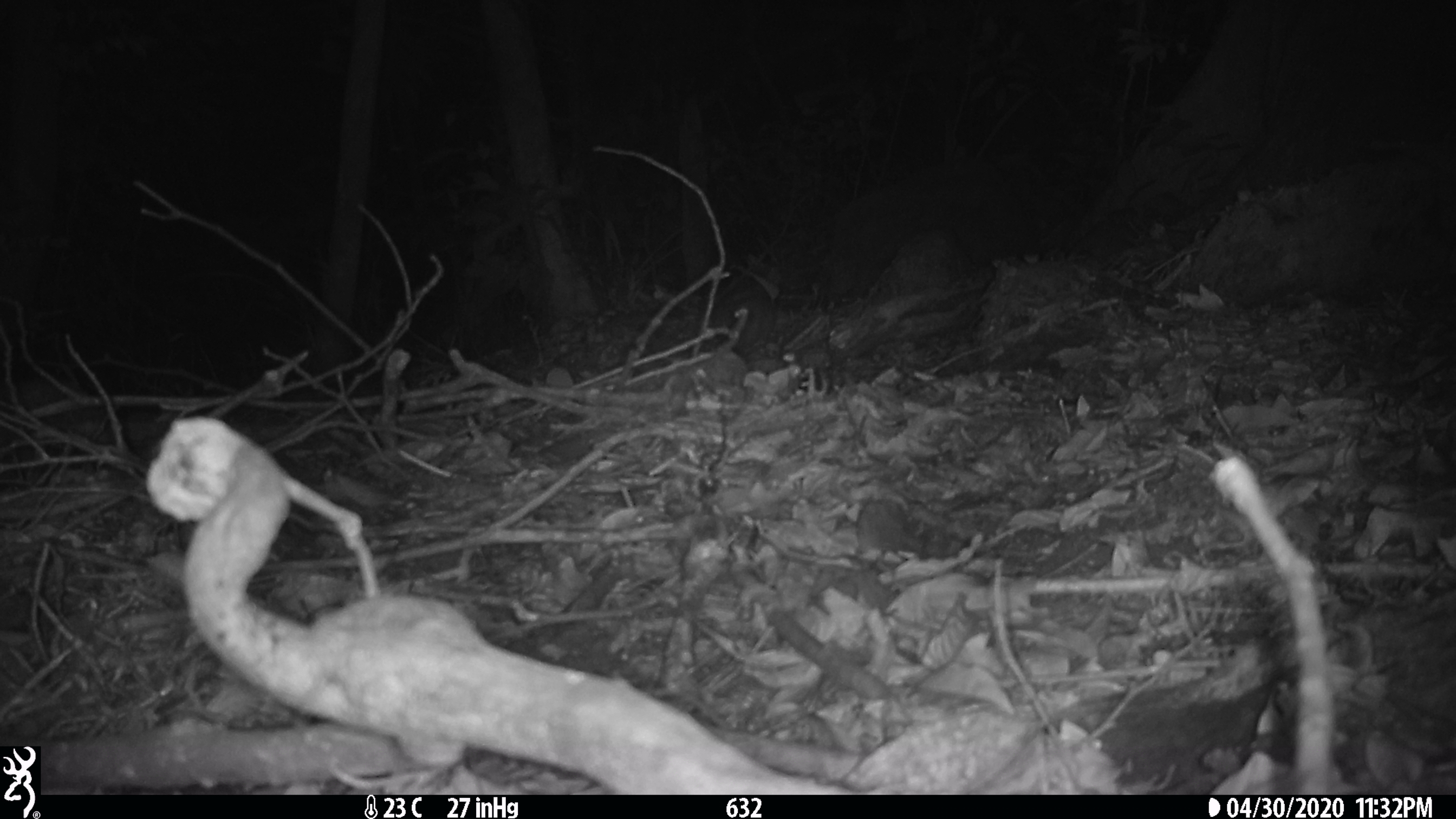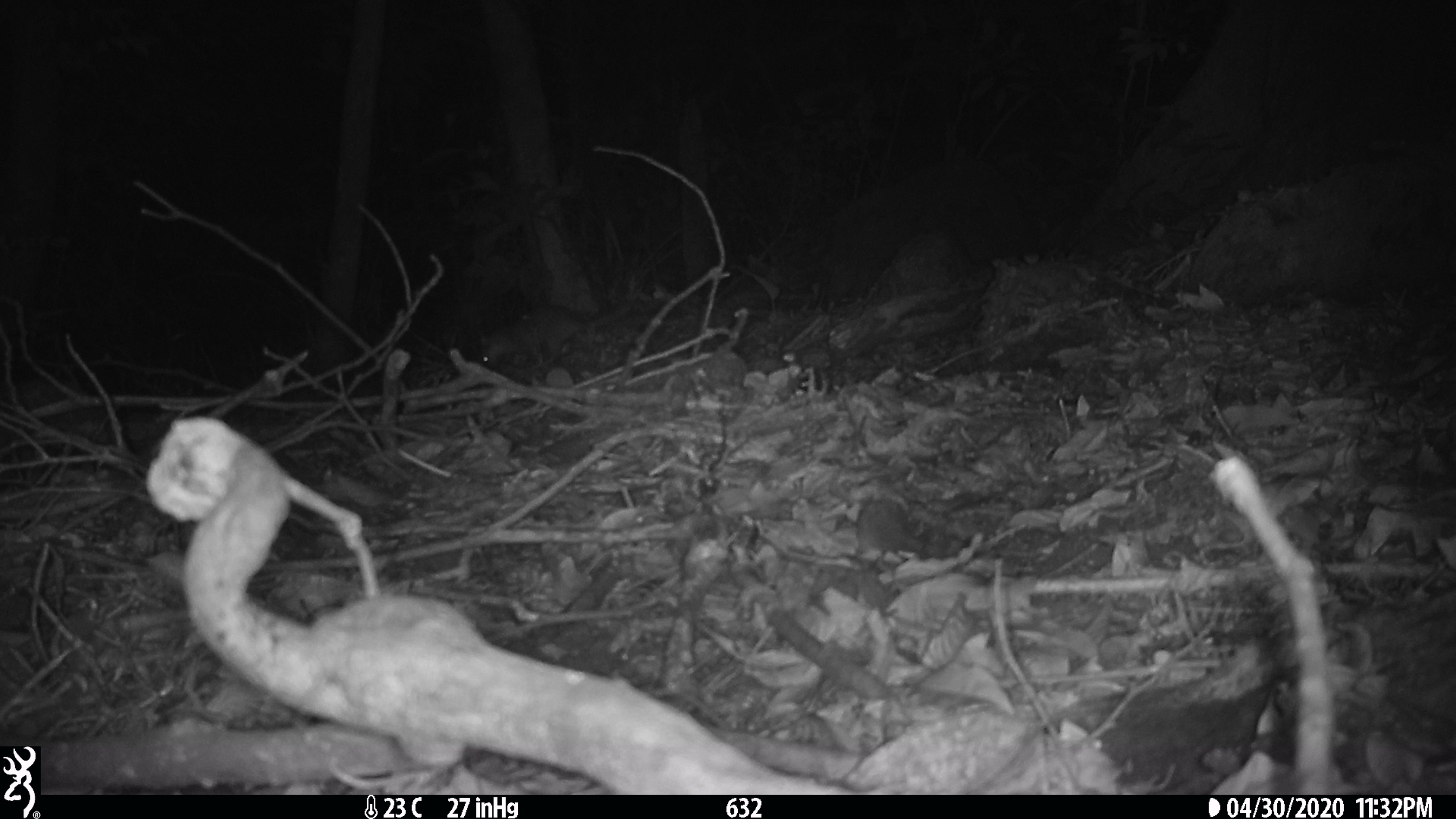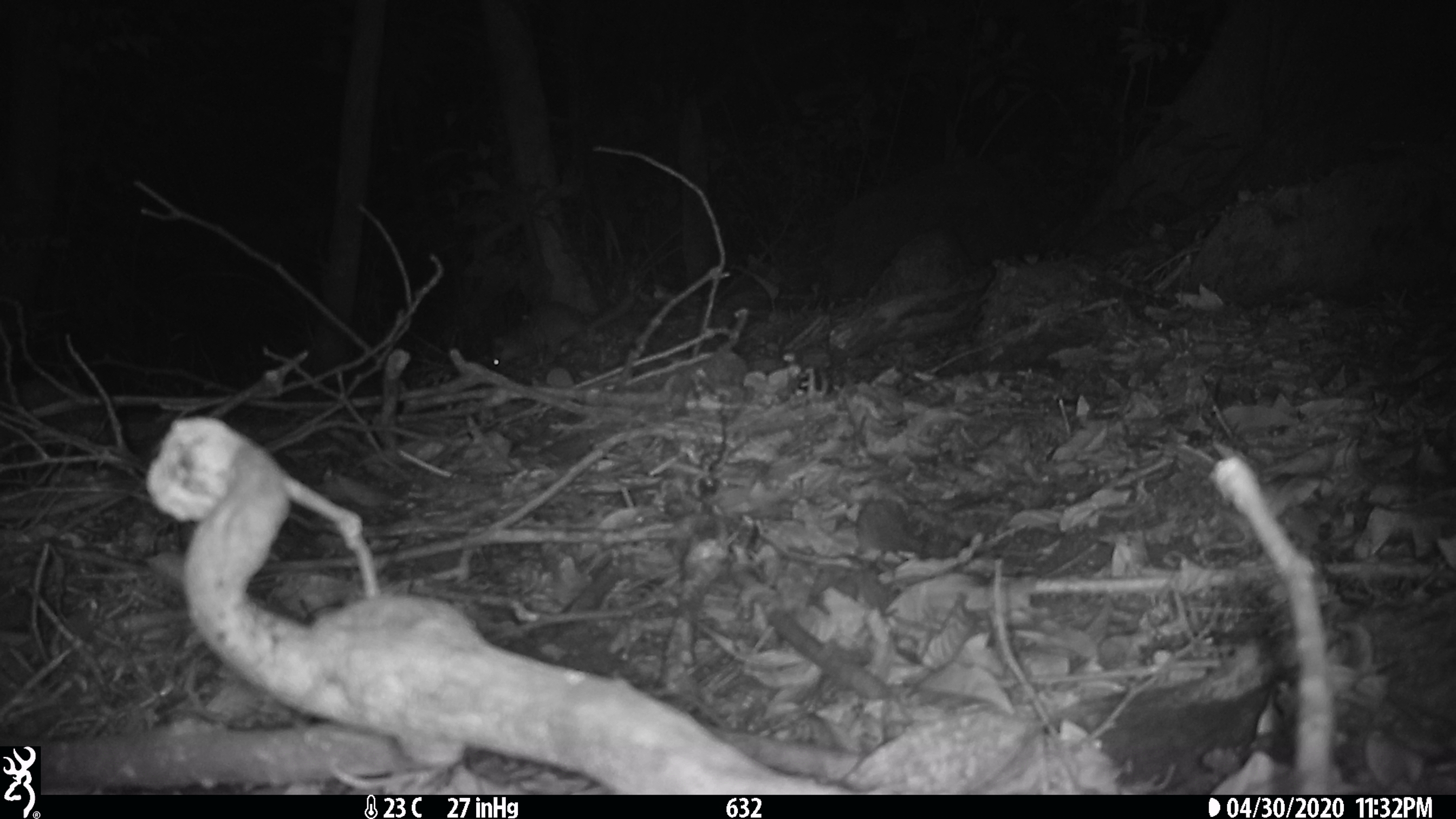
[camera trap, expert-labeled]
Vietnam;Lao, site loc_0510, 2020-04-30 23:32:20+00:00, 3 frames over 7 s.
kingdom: Animalia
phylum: Chordata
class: Mammalia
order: Carnivora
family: Mustelidae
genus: Melogale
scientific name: Melogale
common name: ferret badger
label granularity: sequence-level